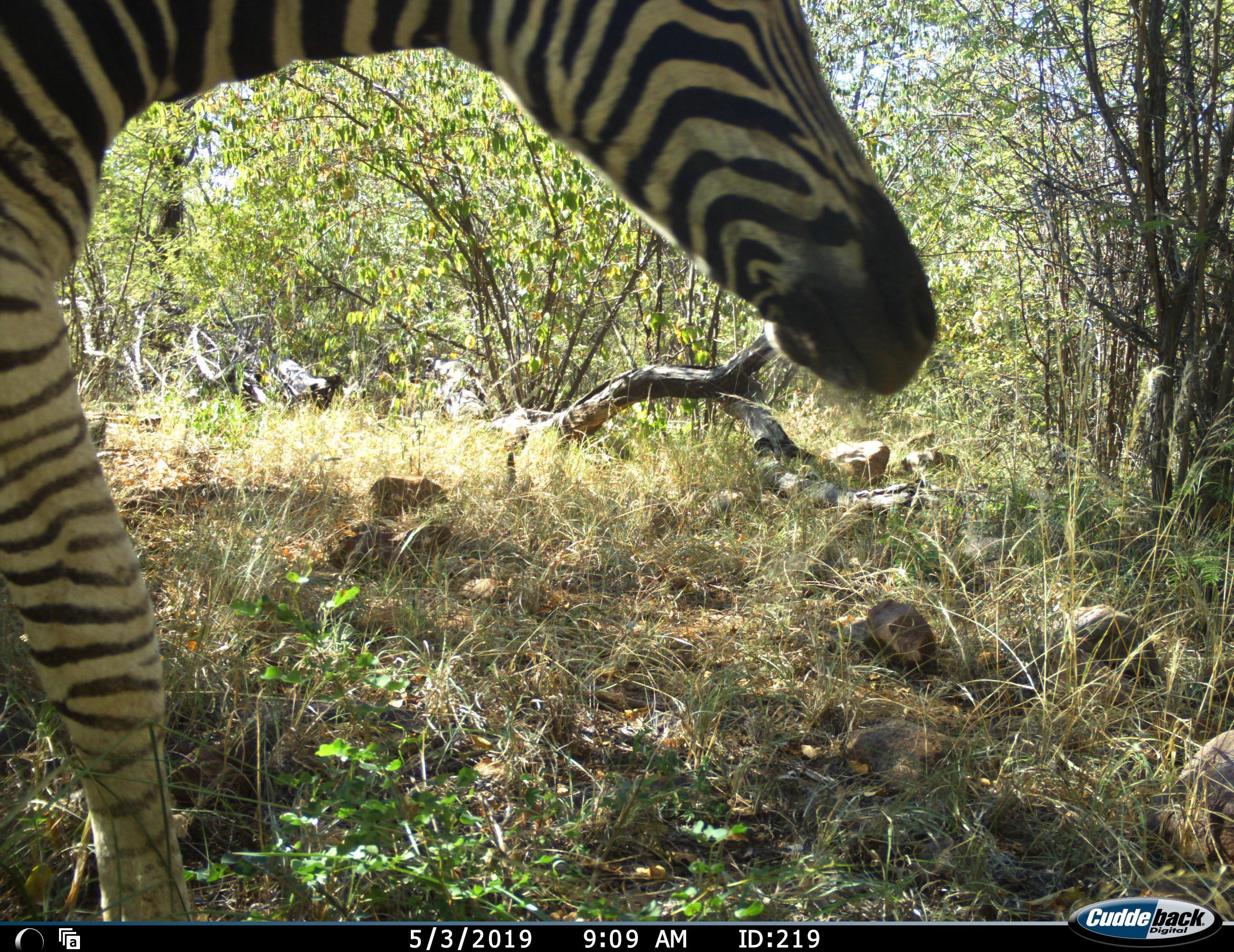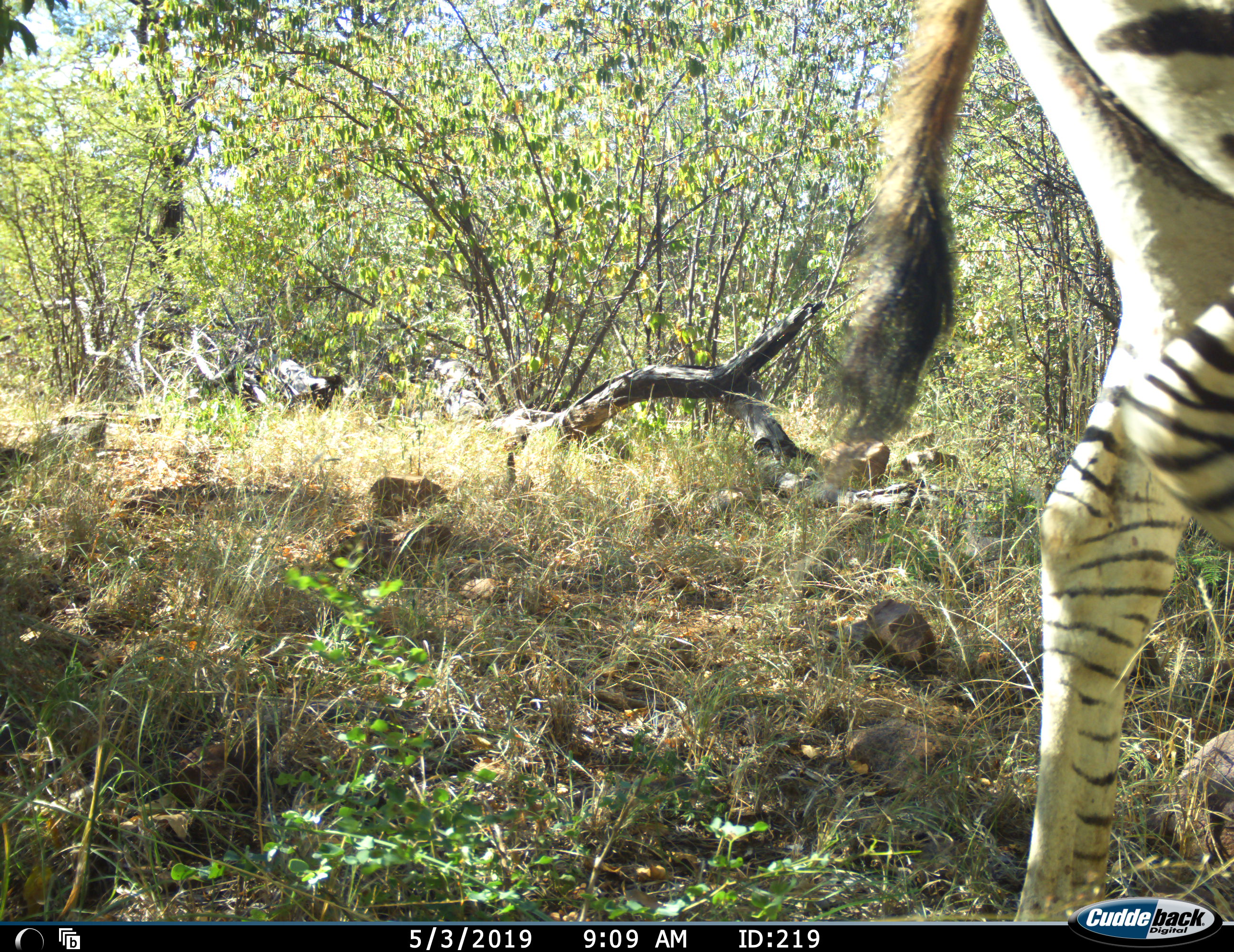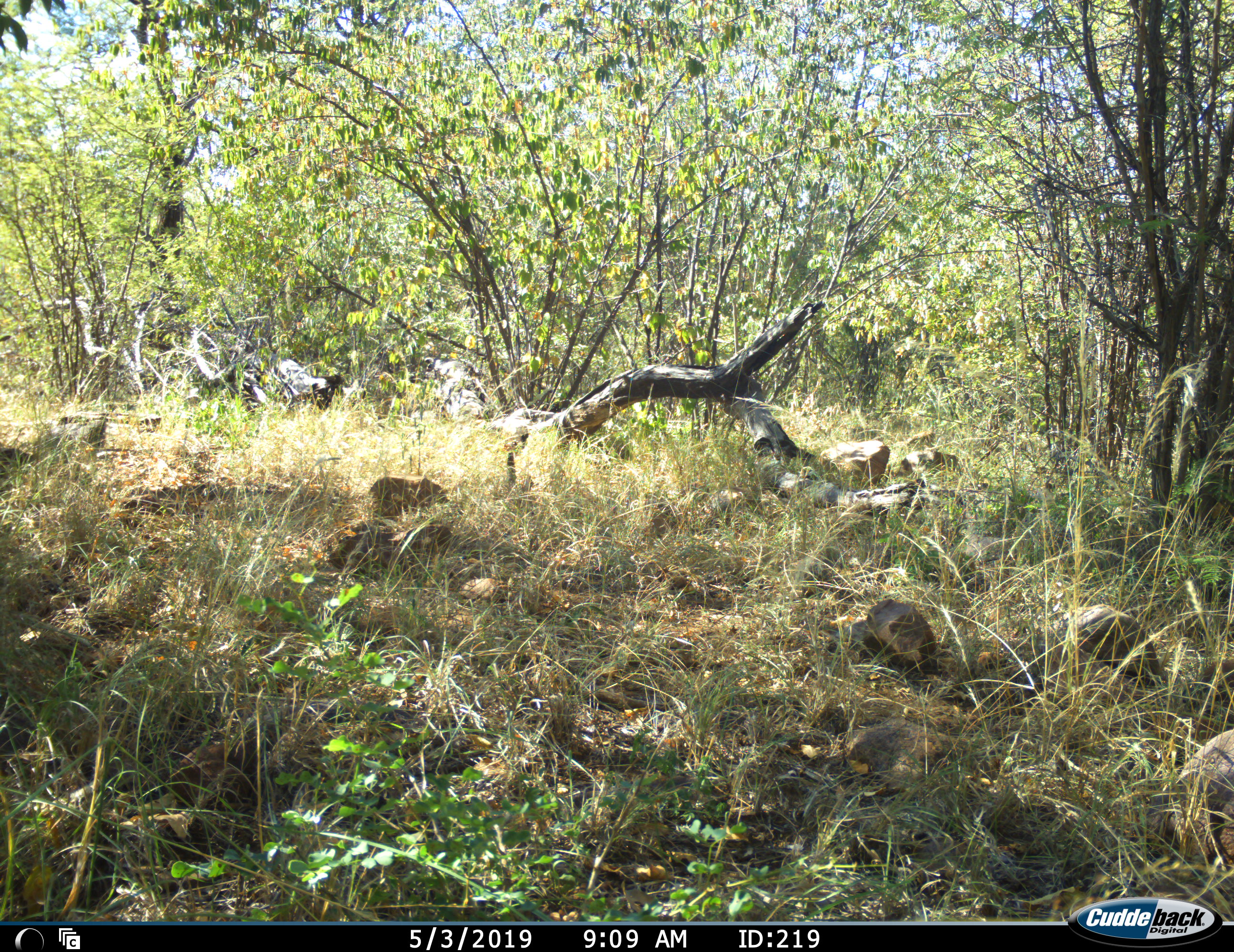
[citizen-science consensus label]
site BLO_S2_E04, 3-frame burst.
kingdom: Animalia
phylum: Chordata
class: Mammalia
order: Perissodactyla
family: Equidae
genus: Equus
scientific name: Equus quagga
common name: plains zebra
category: zebraplains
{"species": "zebraplains (plains zebra) (Equus quagga)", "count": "1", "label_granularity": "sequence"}